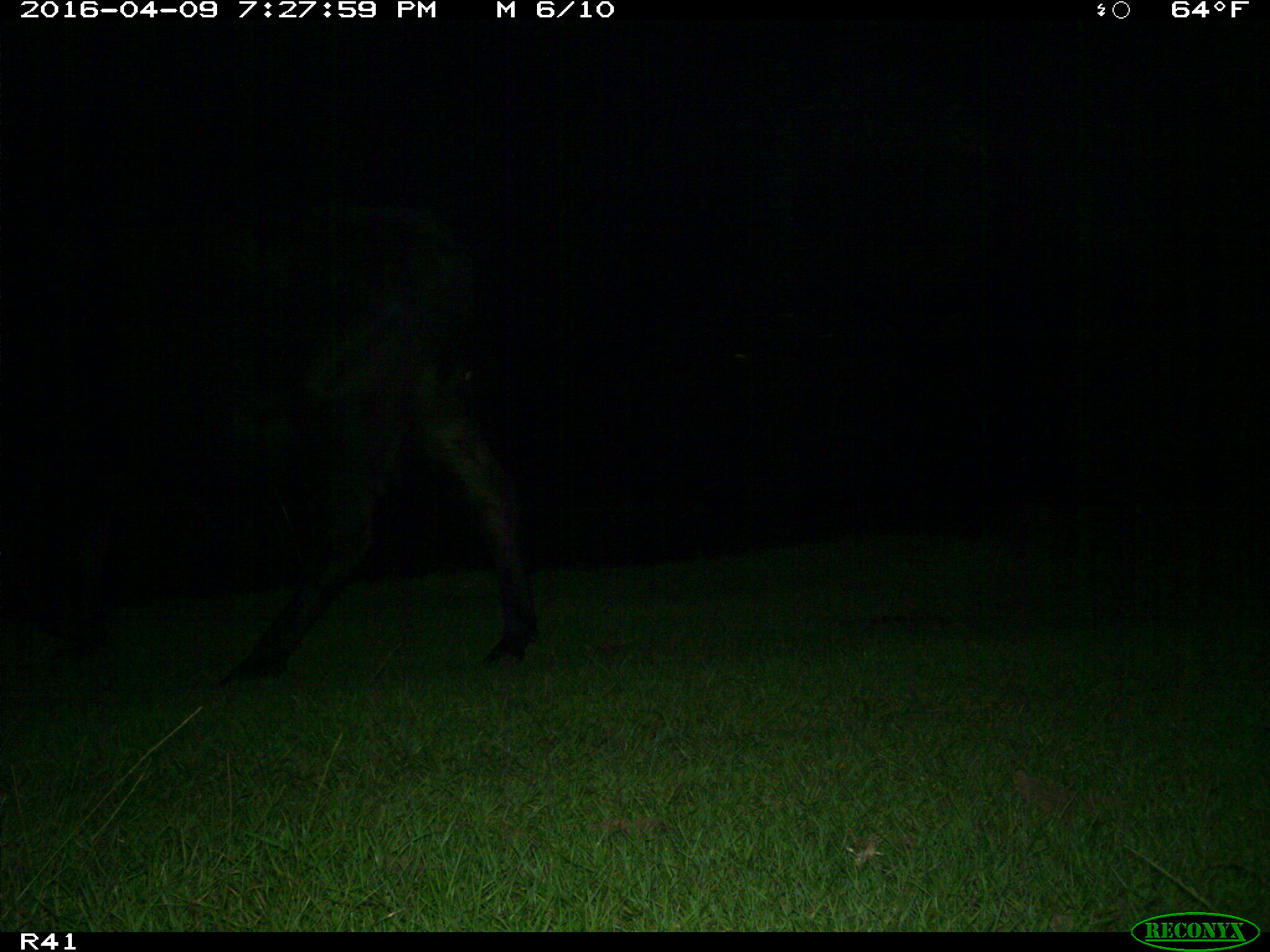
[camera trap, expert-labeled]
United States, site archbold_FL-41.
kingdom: Animalia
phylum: Chordata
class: Mammalia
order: Artiodactyla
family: Bovidae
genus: Bos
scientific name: Bos taurus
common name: domestic cow